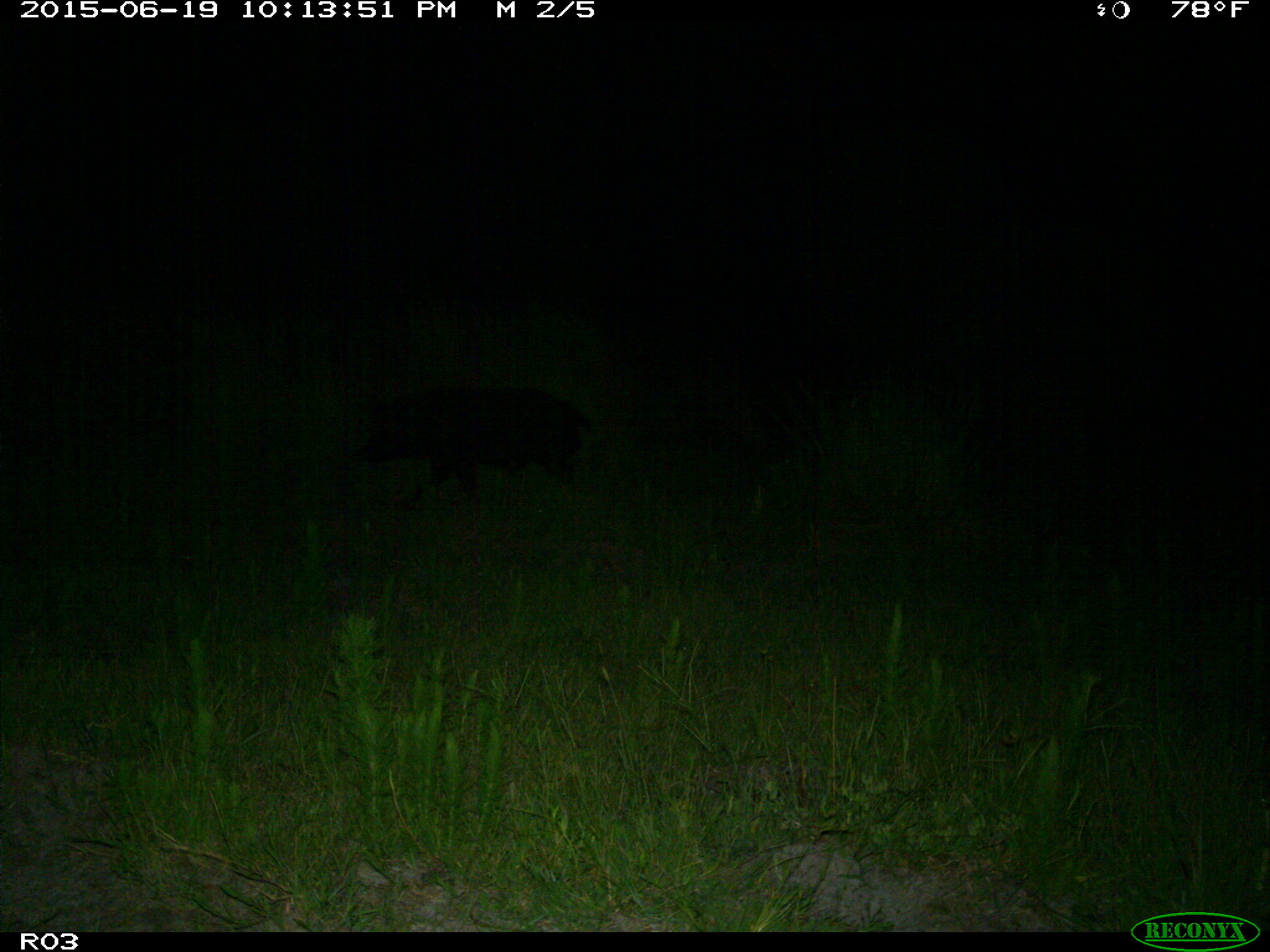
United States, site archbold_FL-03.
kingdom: Animalia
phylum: Chordata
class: Mammalia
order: Artiodactyla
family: Suidae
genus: Sus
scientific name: Sus scrofa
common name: wild boar